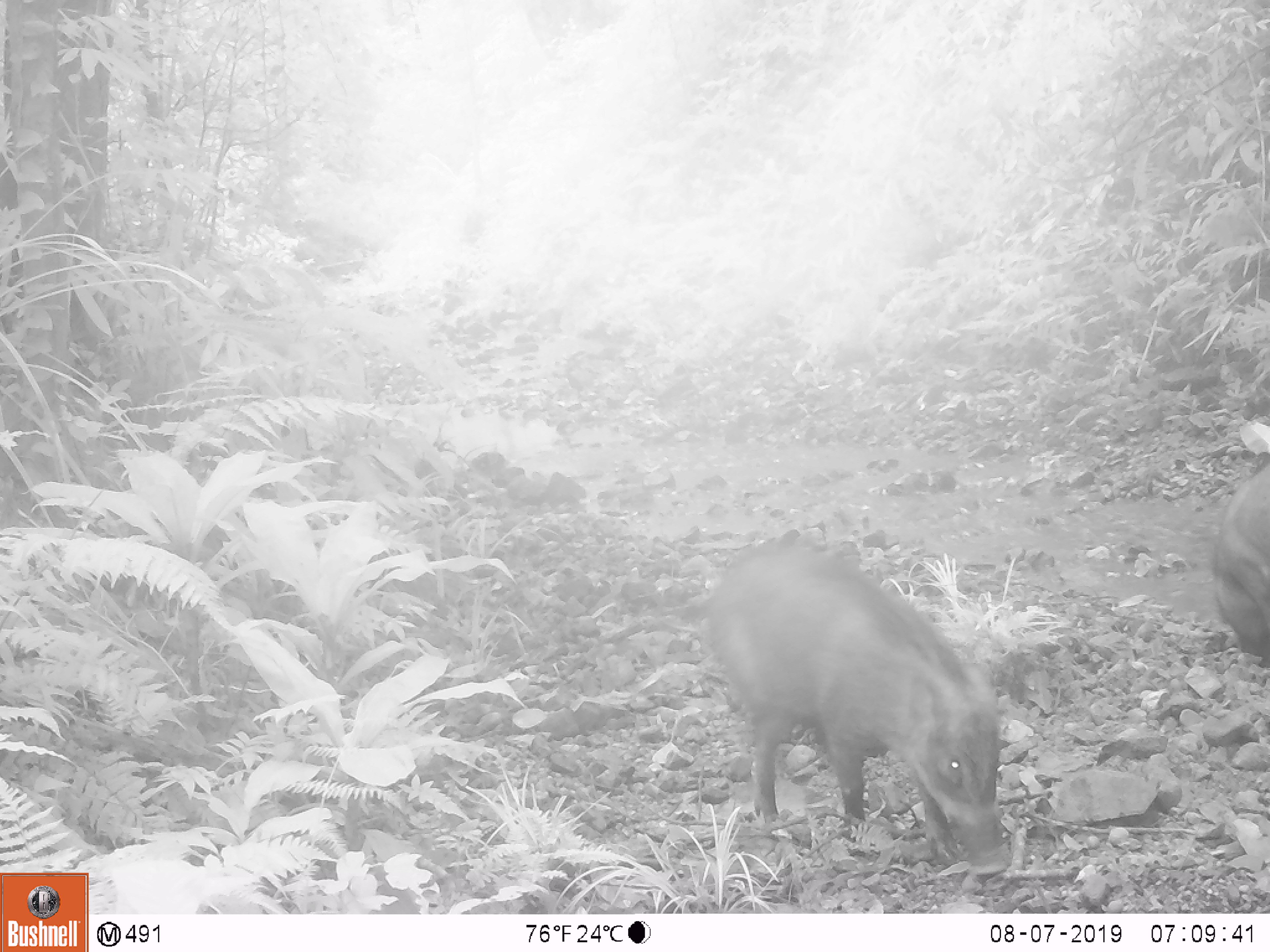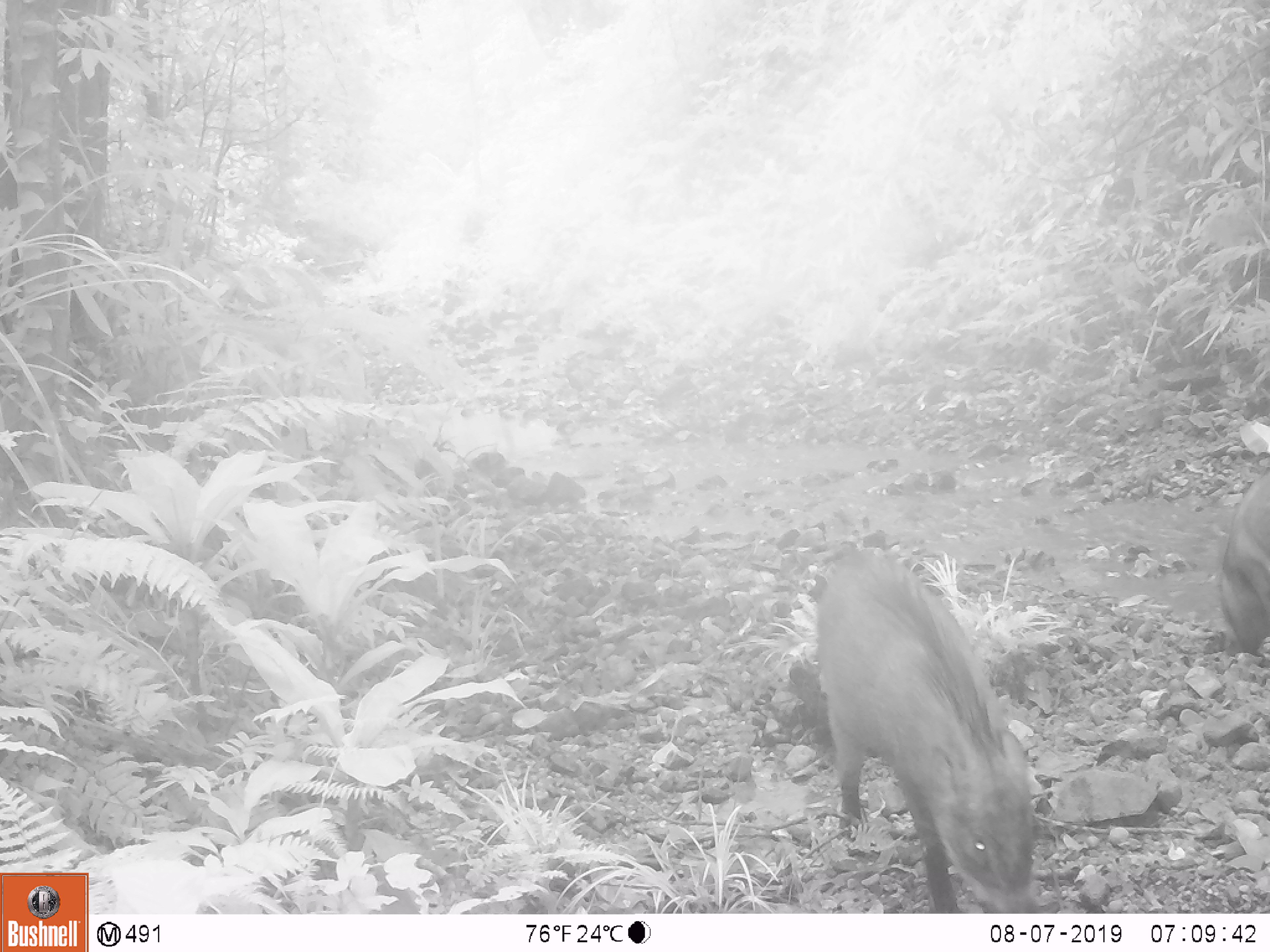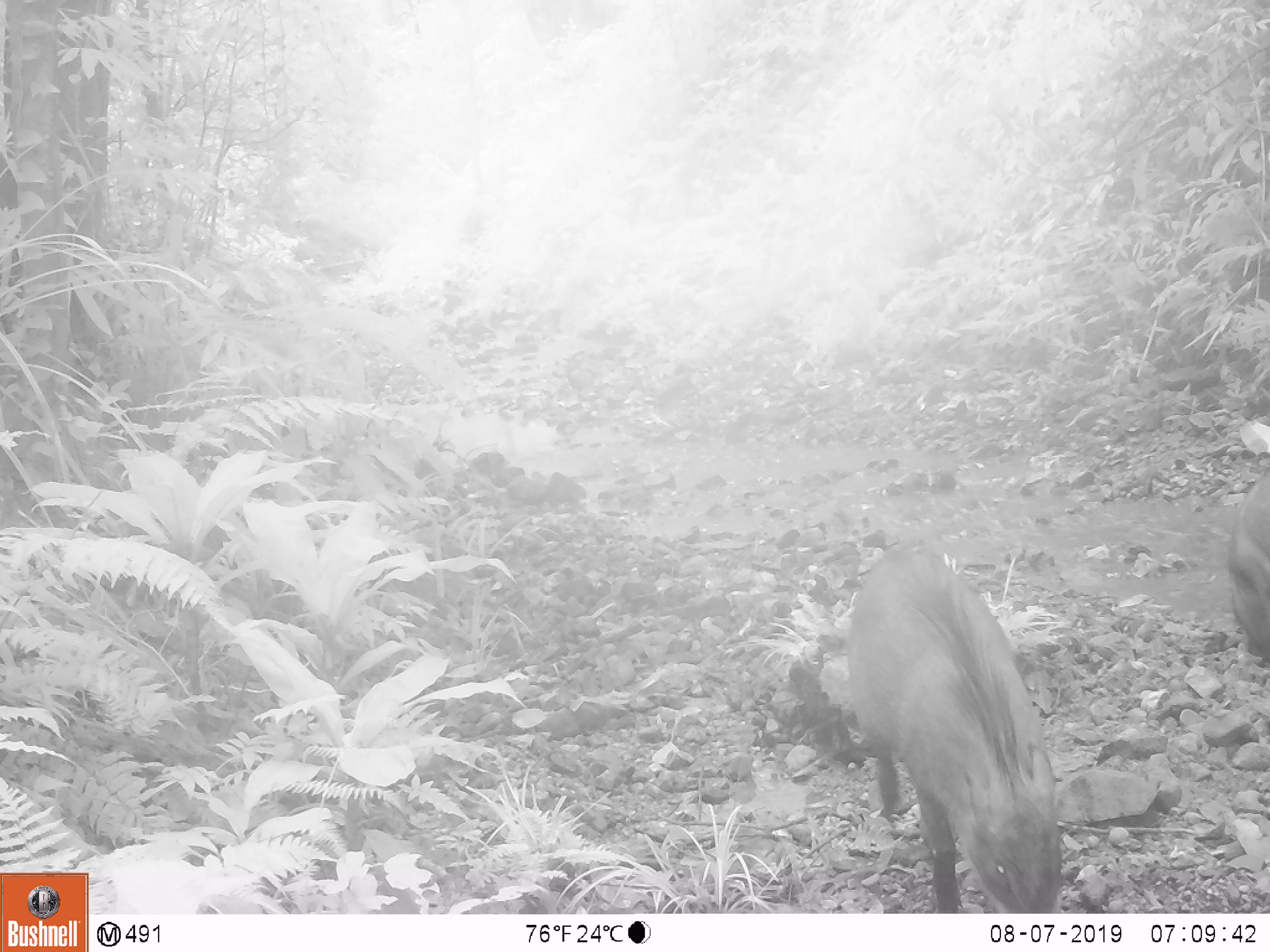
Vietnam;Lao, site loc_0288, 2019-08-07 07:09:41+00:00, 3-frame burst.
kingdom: Animalia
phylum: Chordata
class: Mammalia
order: Artiodactyla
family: Suidae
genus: Sus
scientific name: Sus scrofa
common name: eurasian wild pig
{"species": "eurasian wild pig (Sus scrofa)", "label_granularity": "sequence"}